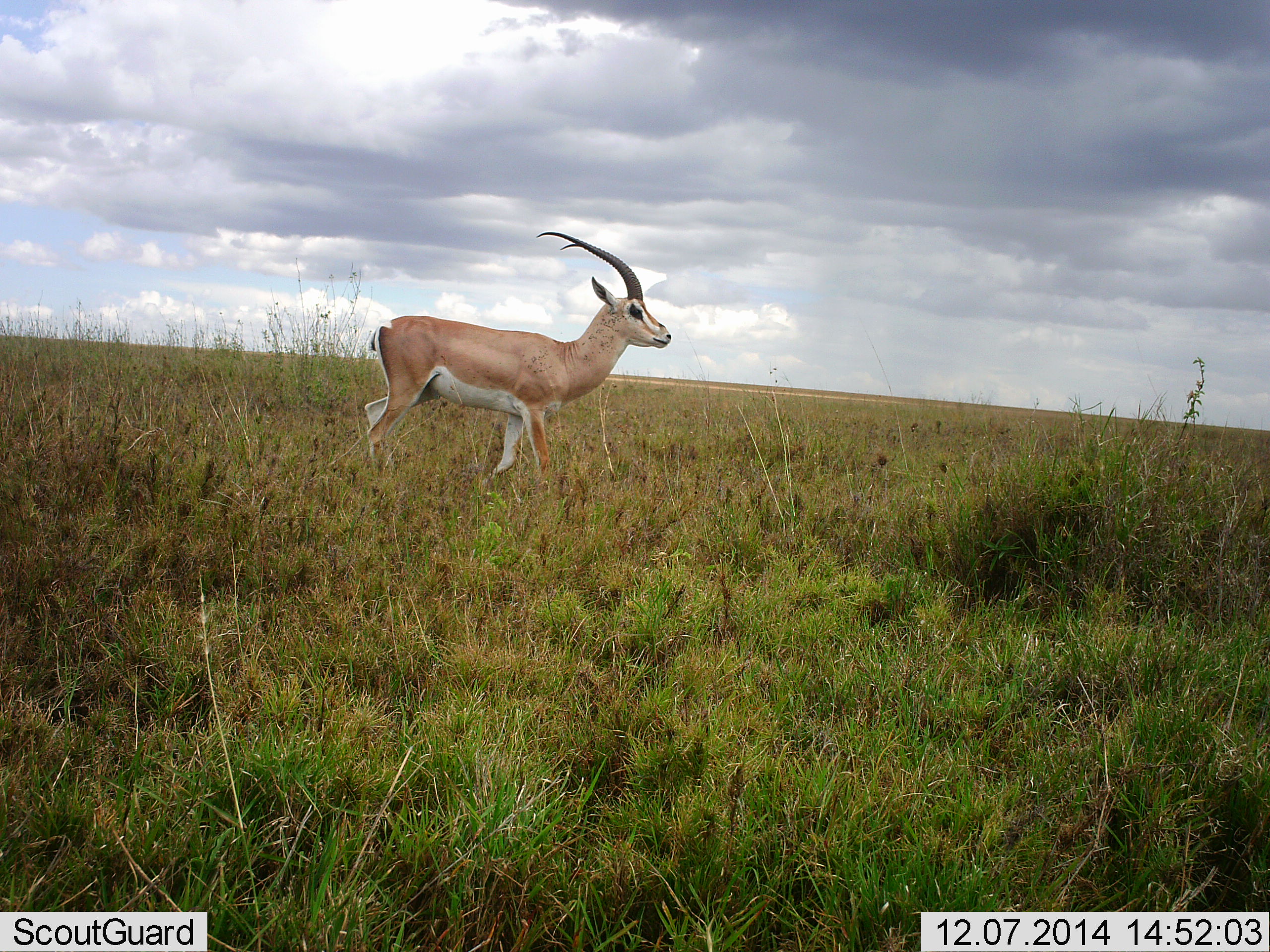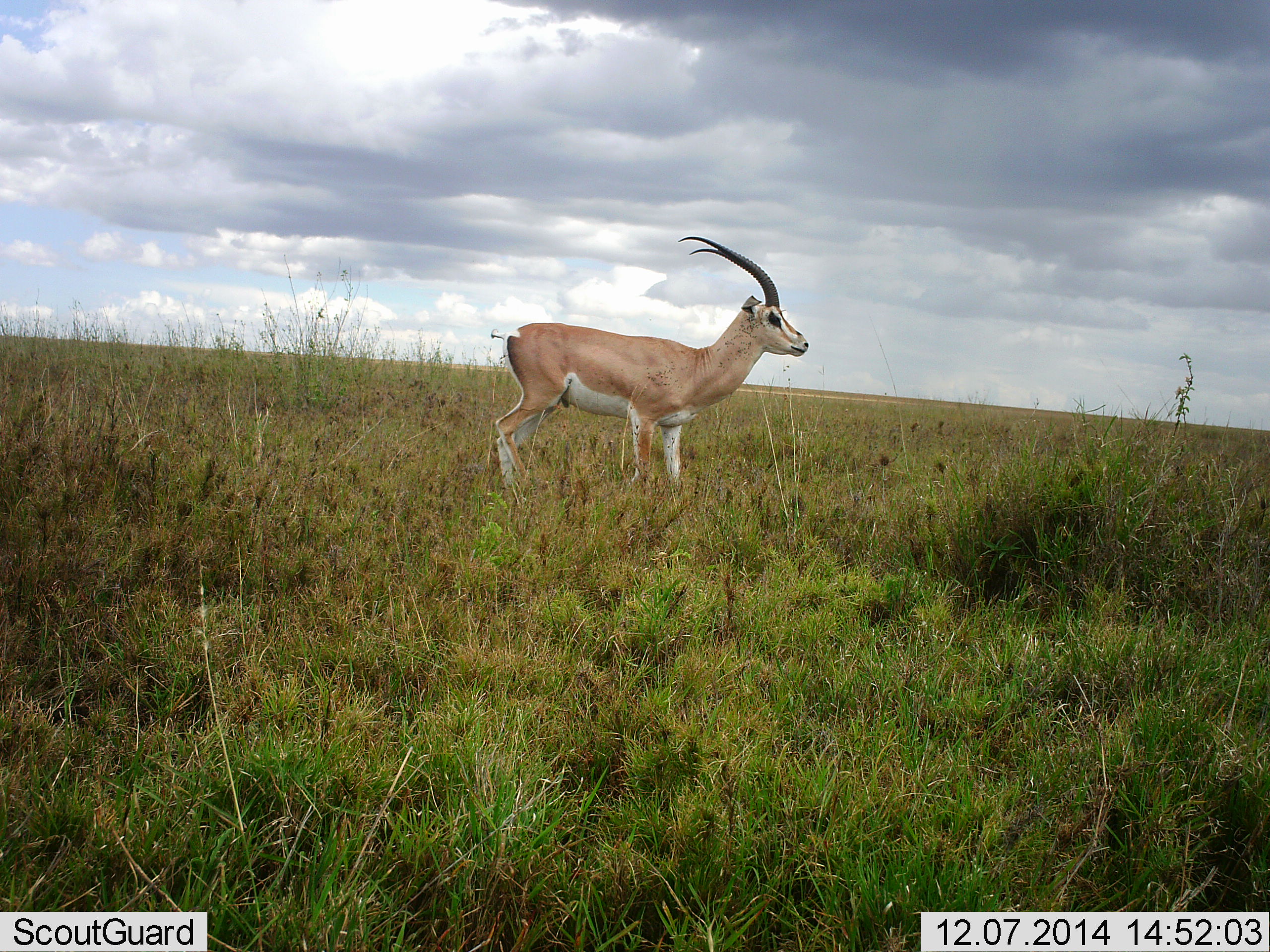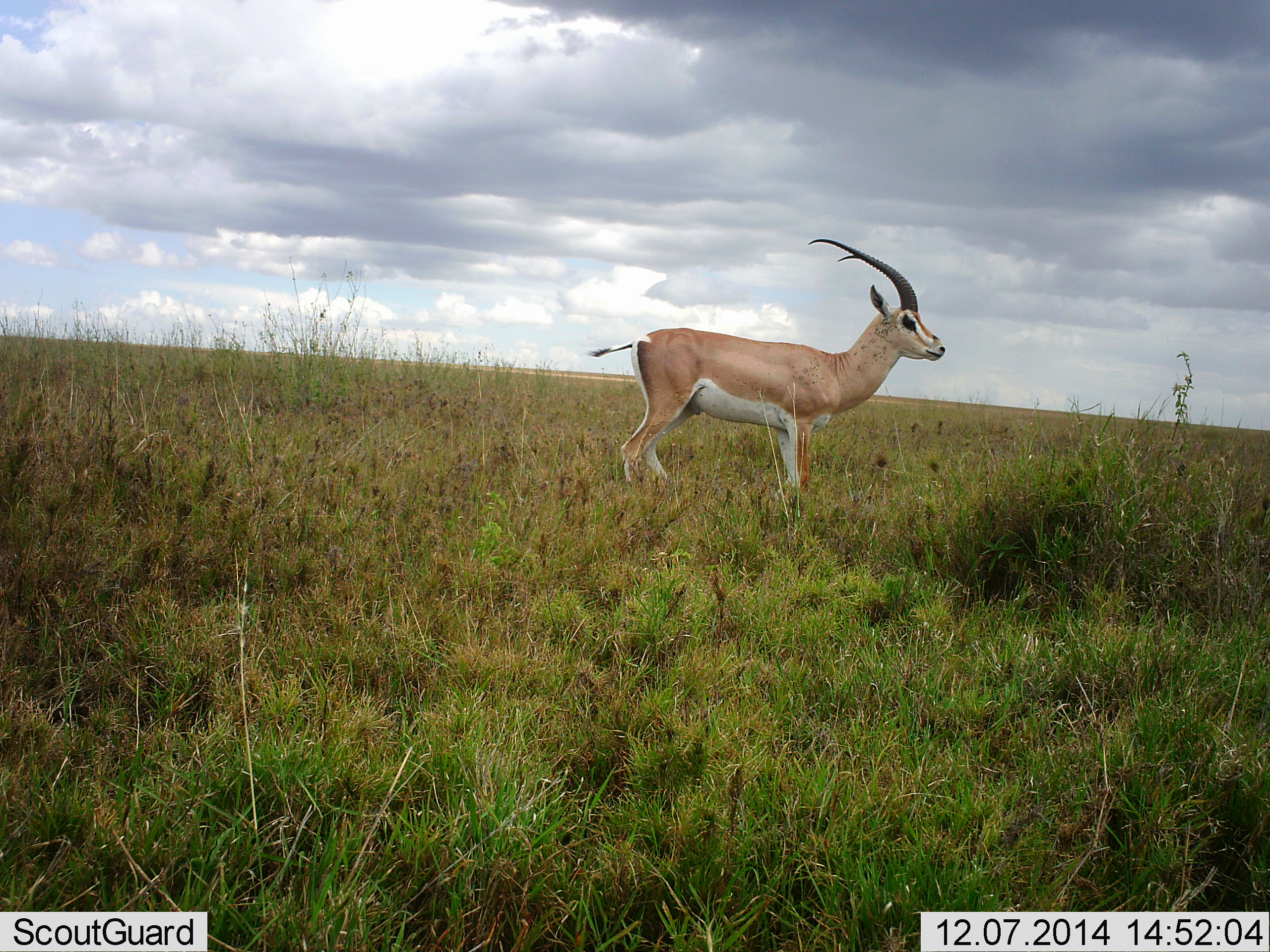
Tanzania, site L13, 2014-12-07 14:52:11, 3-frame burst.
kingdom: Animalia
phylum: Chordata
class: Mammalia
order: Artiodactyla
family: Bovidae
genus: Nanger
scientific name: Nanger granti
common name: grant's gazelle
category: gazellegrants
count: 1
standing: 20%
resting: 0%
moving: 80%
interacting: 0%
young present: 0%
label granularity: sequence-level